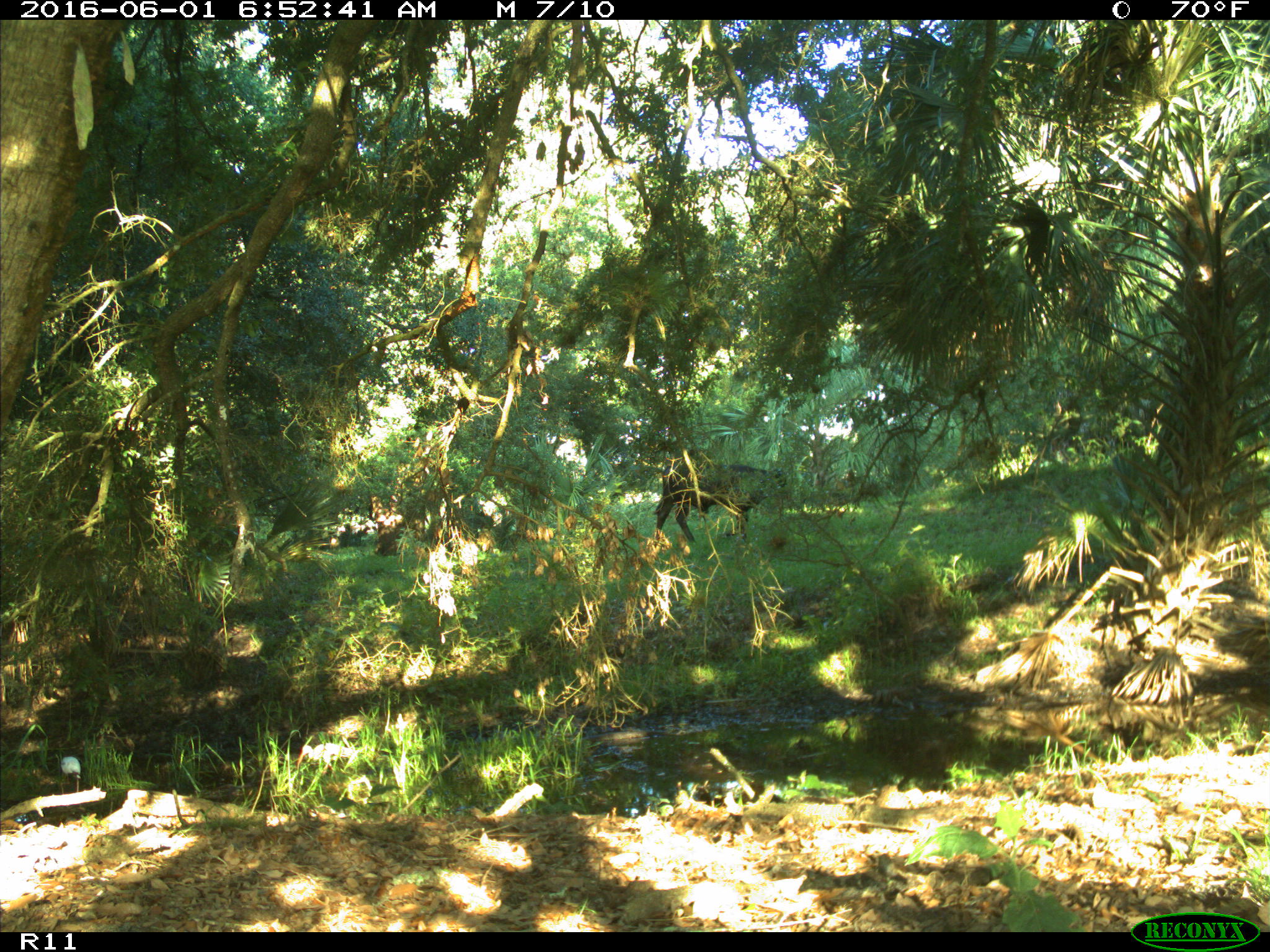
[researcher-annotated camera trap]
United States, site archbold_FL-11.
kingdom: Animalia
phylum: Chordata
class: Mammalia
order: Artiodactyla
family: Bovidae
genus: Bos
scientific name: Bos taurus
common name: domestic cow